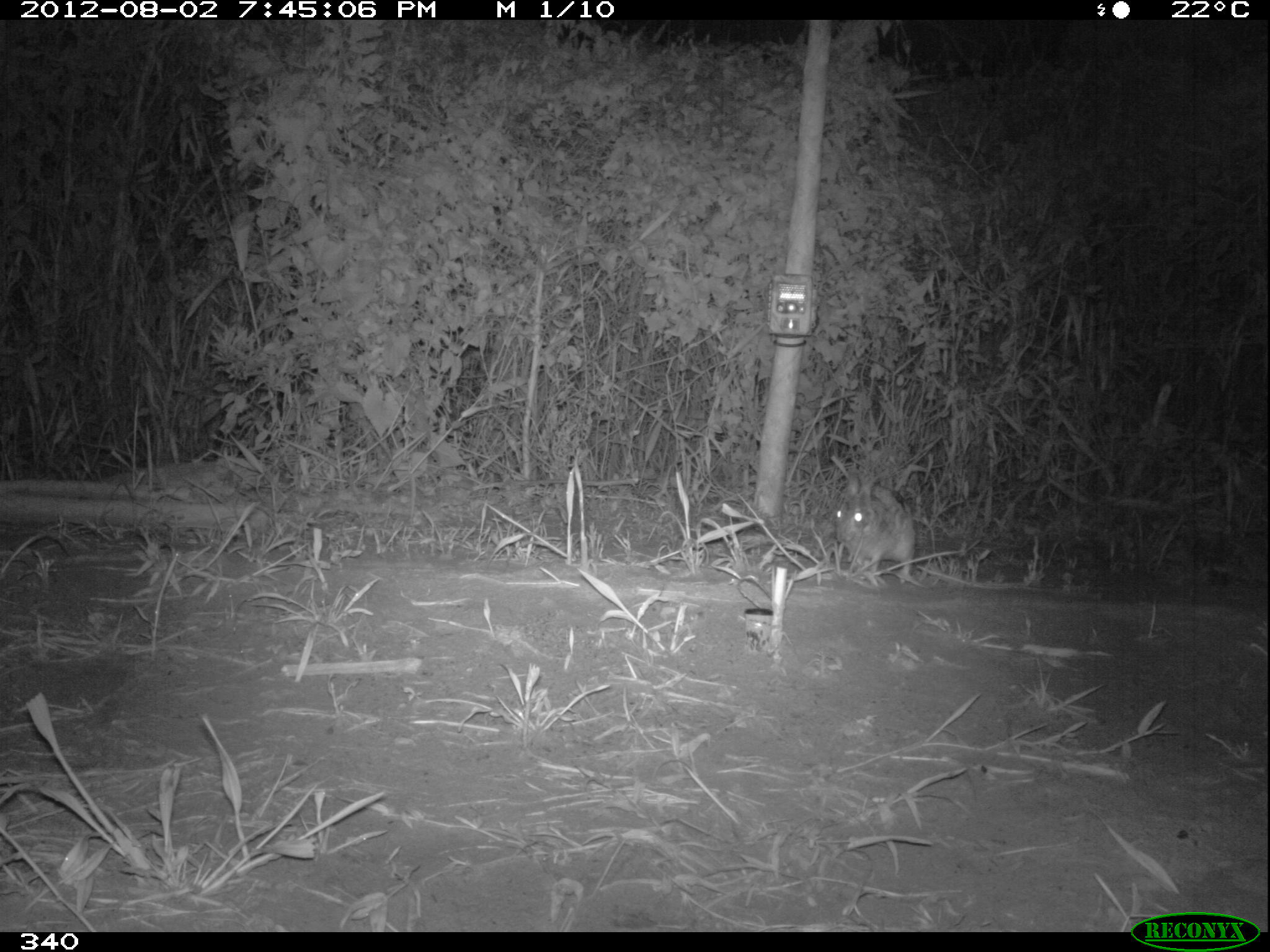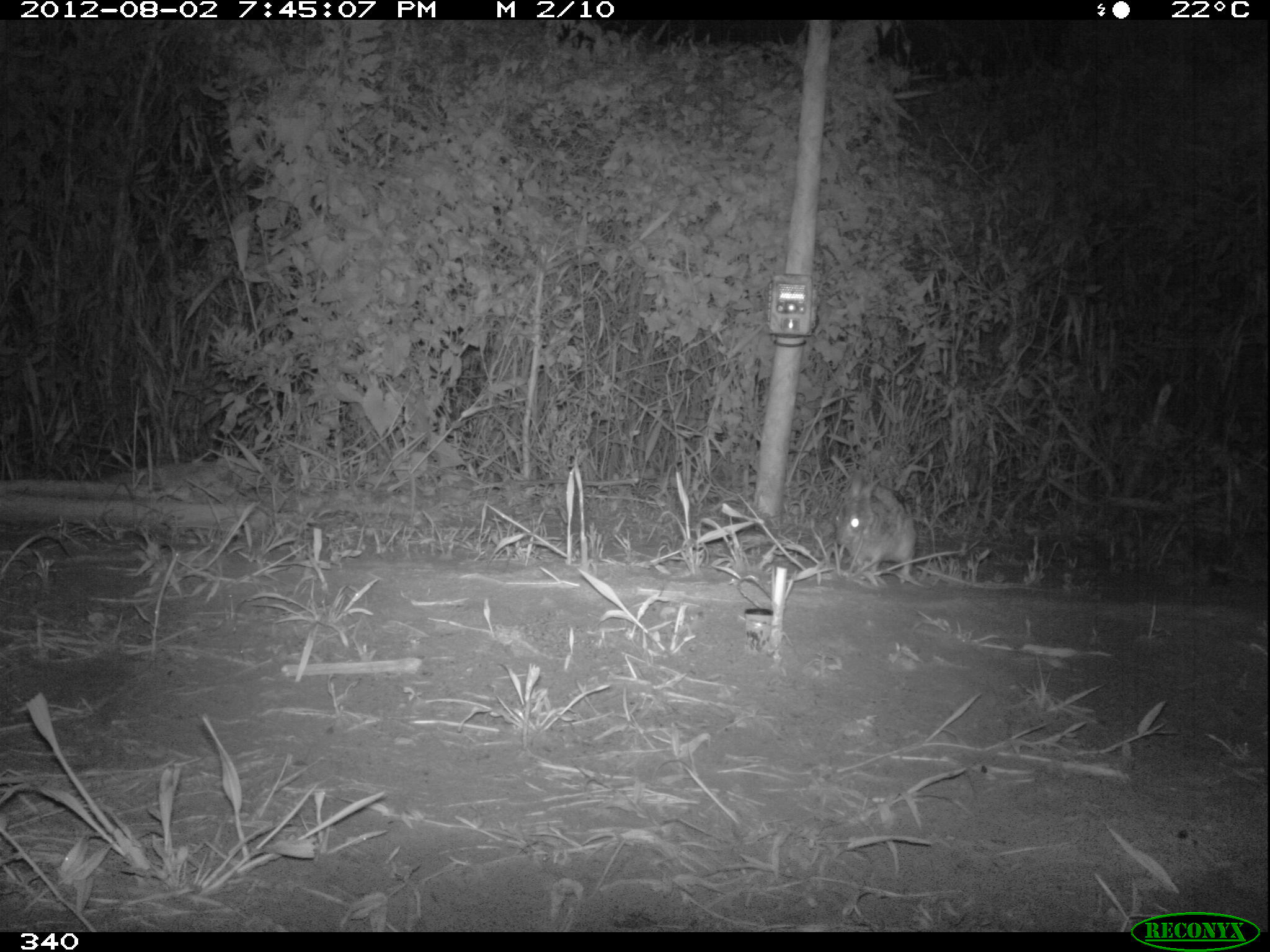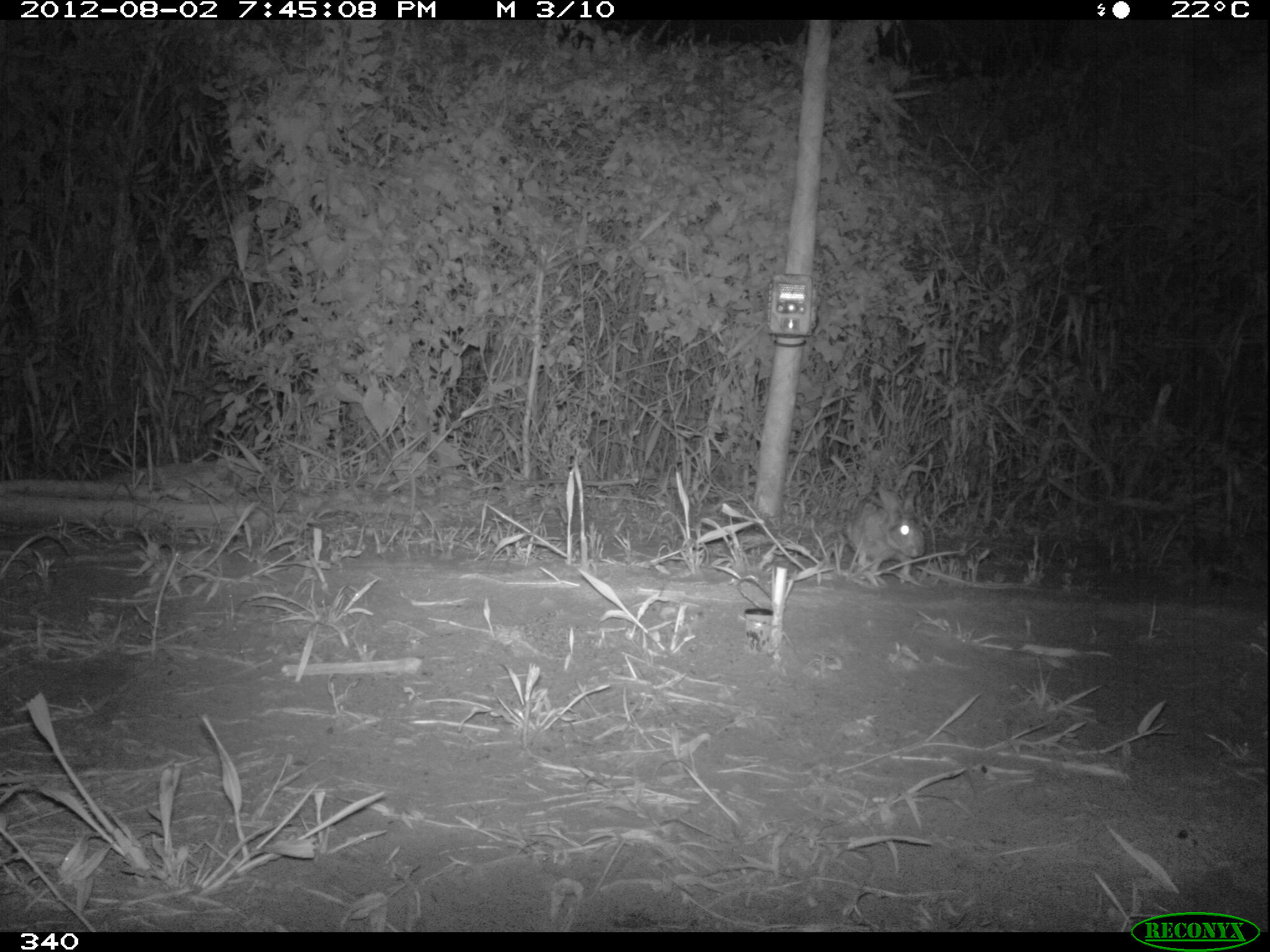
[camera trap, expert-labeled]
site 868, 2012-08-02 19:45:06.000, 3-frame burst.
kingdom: Animalia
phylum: Chordata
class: Mammalia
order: Lagomorpha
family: Leporidae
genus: Sylvilagus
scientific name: Sylvilagus brasiliensis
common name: tapeti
Sylvilagus brasiliensis (tapeti).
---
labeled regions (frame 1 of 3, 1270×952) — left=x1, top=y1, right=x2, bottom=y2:
sylvilagus brasiliensis: left=832, top=469, right=914, bottom=581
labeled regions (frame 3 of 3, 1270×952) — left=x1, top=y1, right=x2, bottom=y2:
sylvilagus brasiliensis: left=843, top=483, right=926, bottom=579